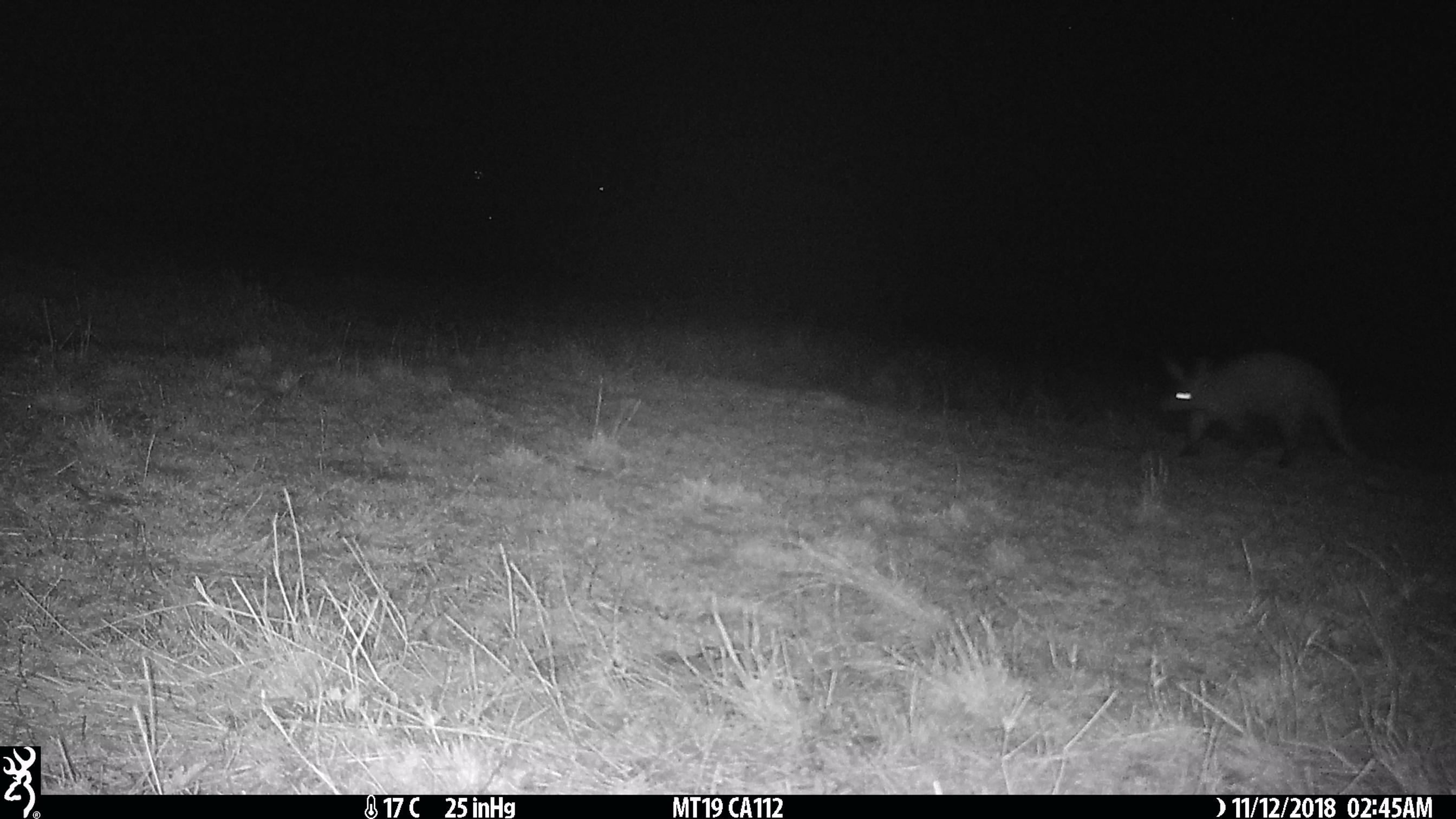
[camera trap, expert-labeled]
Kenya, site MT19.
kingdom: Animalia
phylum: Chordata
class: Mammalia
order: Tubulidentata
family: Orycteropodidae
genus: Orycteropus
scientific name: Orycteropus afer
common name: aardvark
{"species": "aardvark (Orycteropus afer)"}